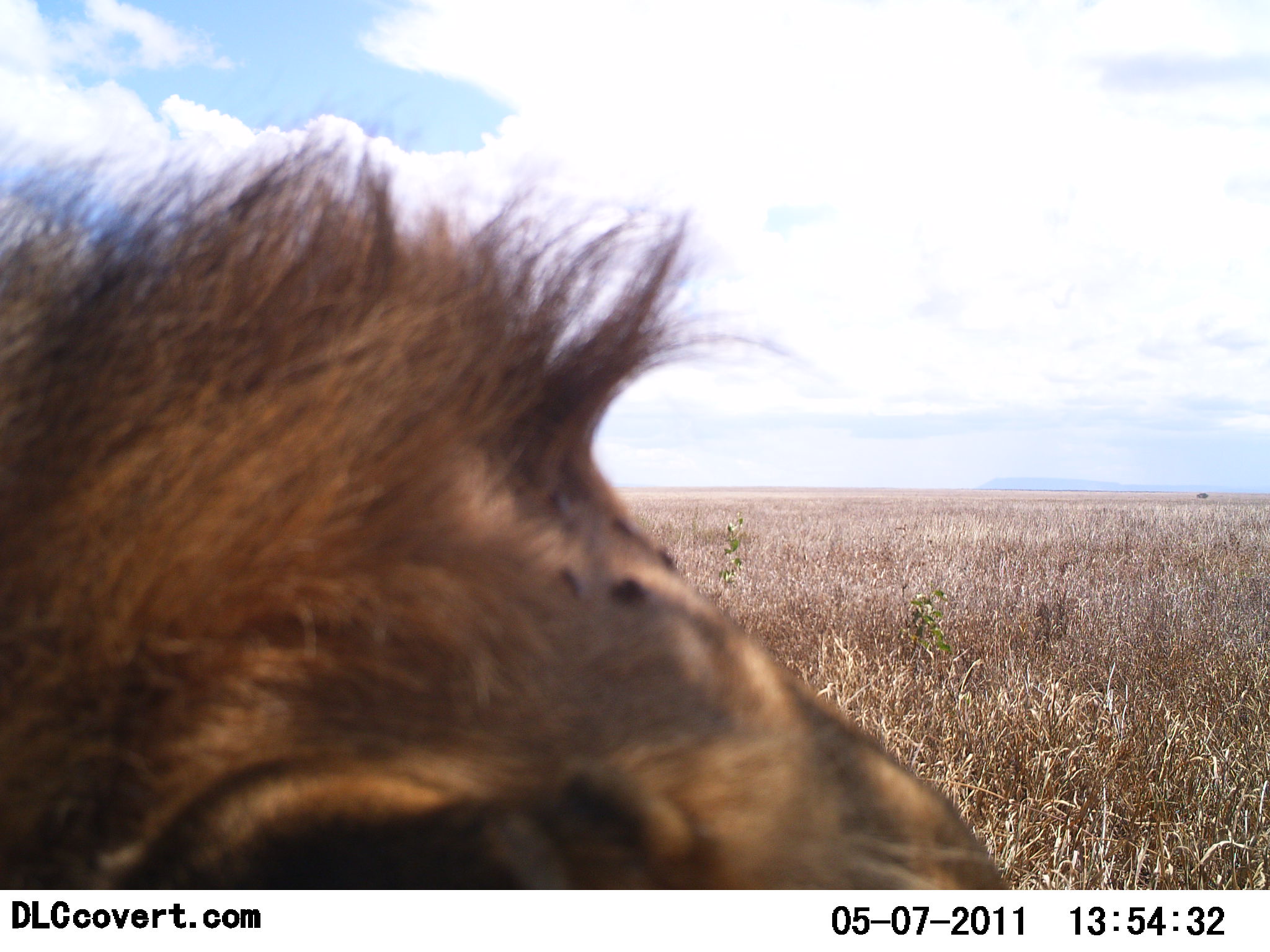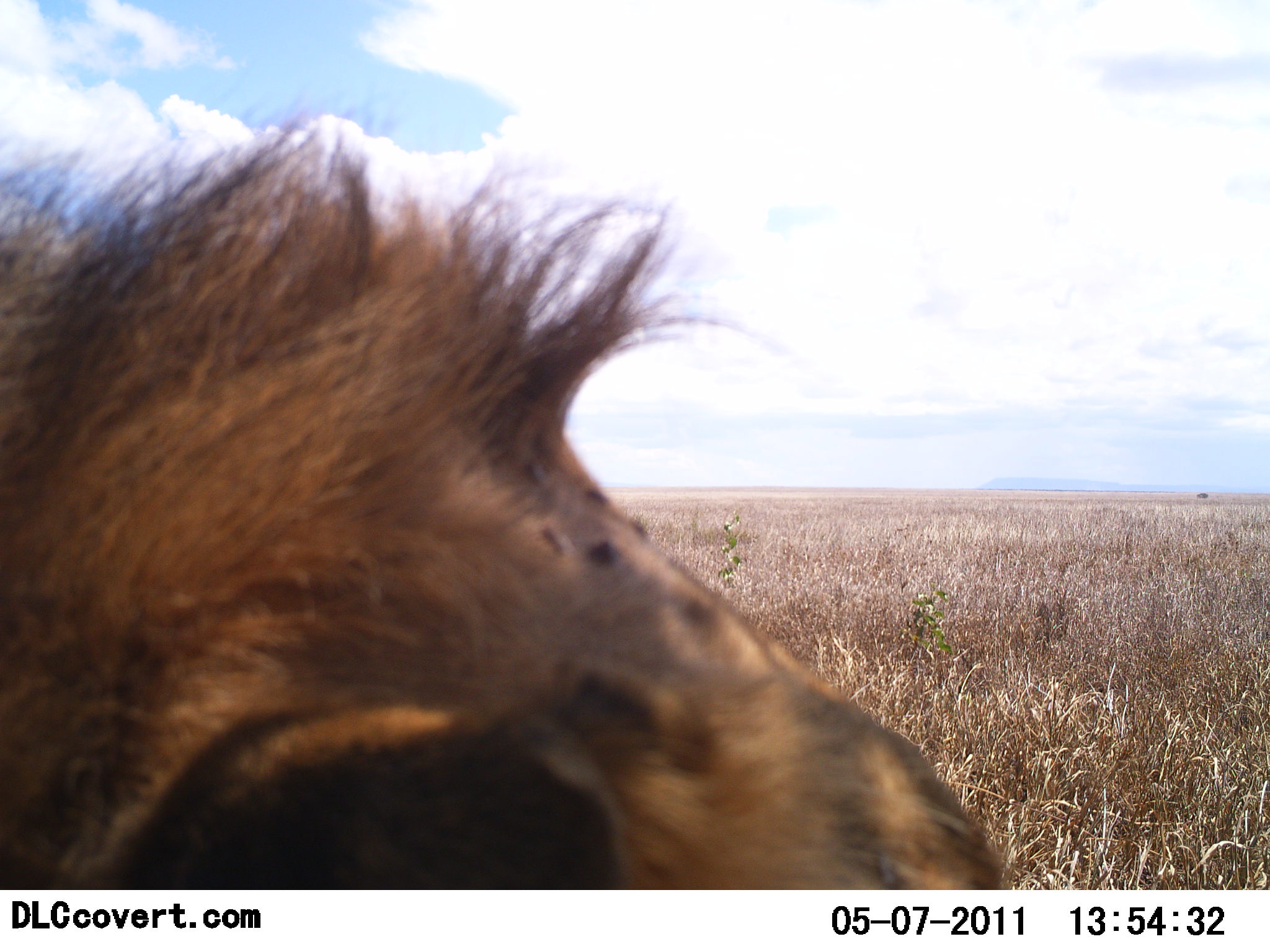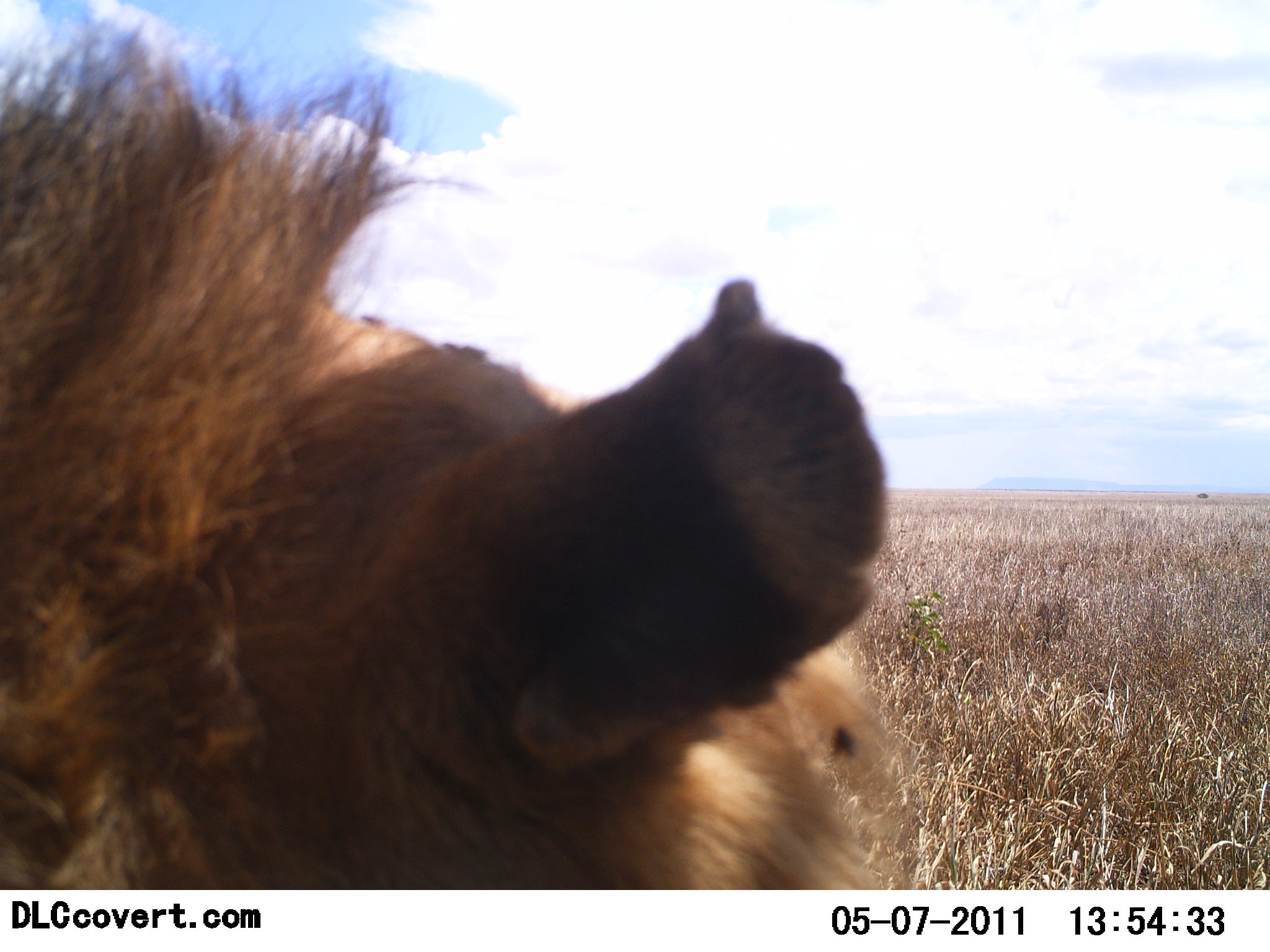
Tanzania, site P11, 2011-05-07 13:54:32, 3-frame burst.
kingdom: Animalia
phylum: Chordata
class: Mammalia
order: Carnivora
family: Felidae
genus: Panthera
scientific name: Panthera leo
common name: lion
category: lionmale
Lionmale (lion) (Panthera leo), count 1. Behavior (volunteer vote fractions): standing 36%, resting 55%, moving 9%, interacting 0%. Young present (vote fraction): 0%. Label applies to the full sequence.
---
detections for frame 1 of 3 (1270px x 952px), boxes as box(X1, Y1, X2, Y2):
animal: box(3, 130, 1014, 892)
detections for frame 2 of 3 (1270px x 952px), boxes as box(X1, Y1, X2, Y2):
animal: box(2, 107, 1006, 889)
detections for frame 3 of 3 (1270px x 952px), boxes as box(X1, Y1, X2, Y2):
animal: box(2, 23, 904, 889)